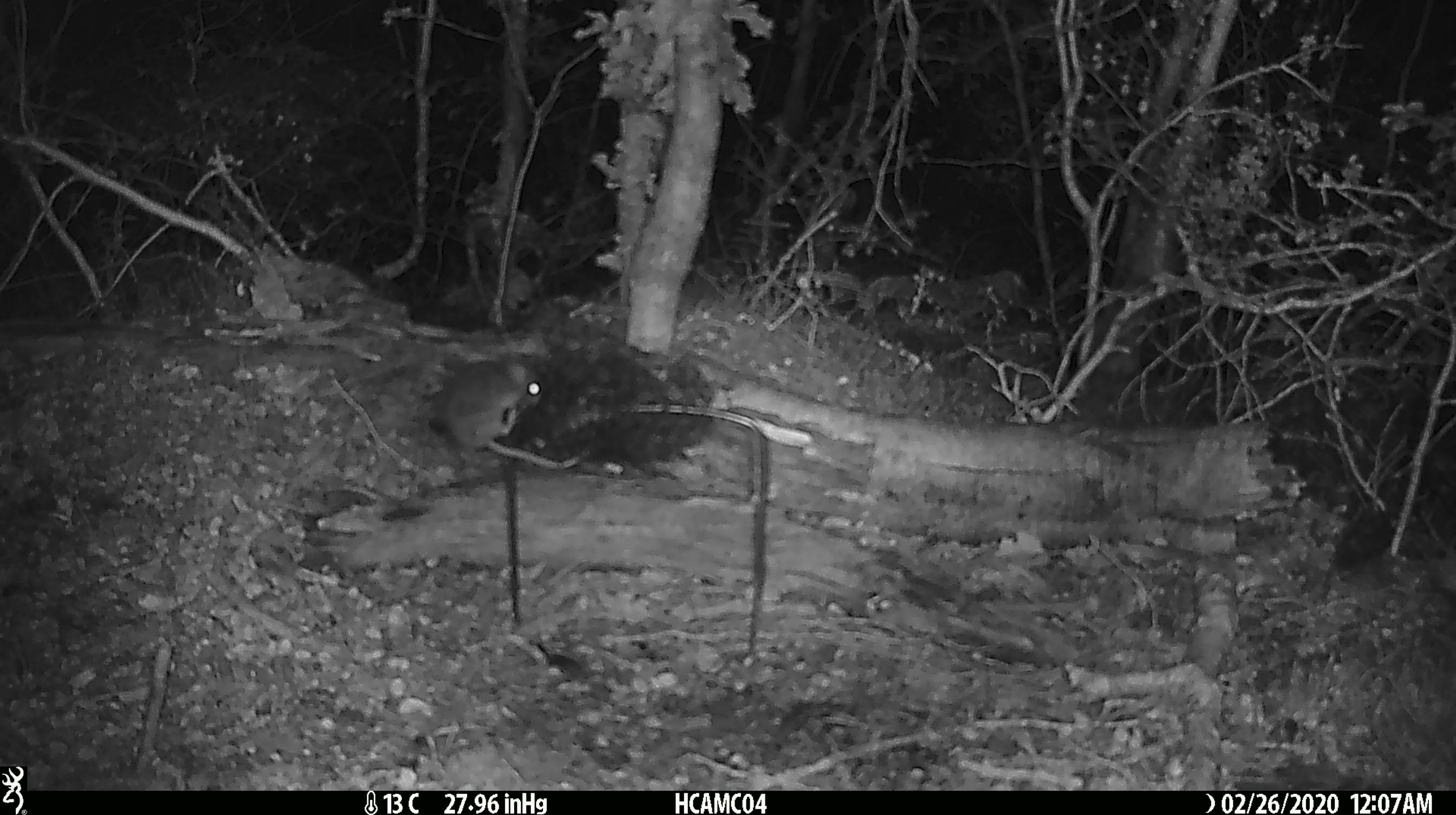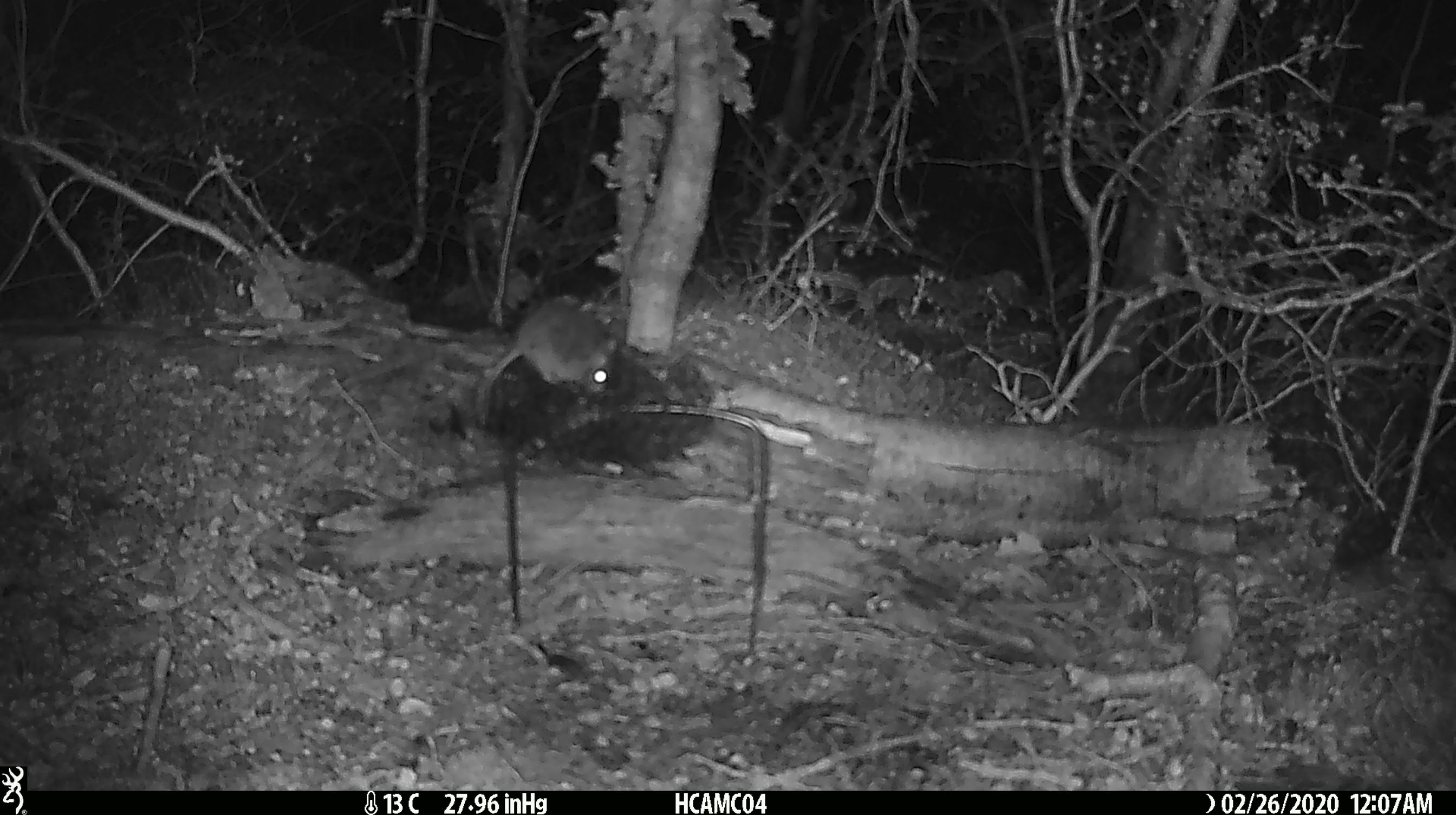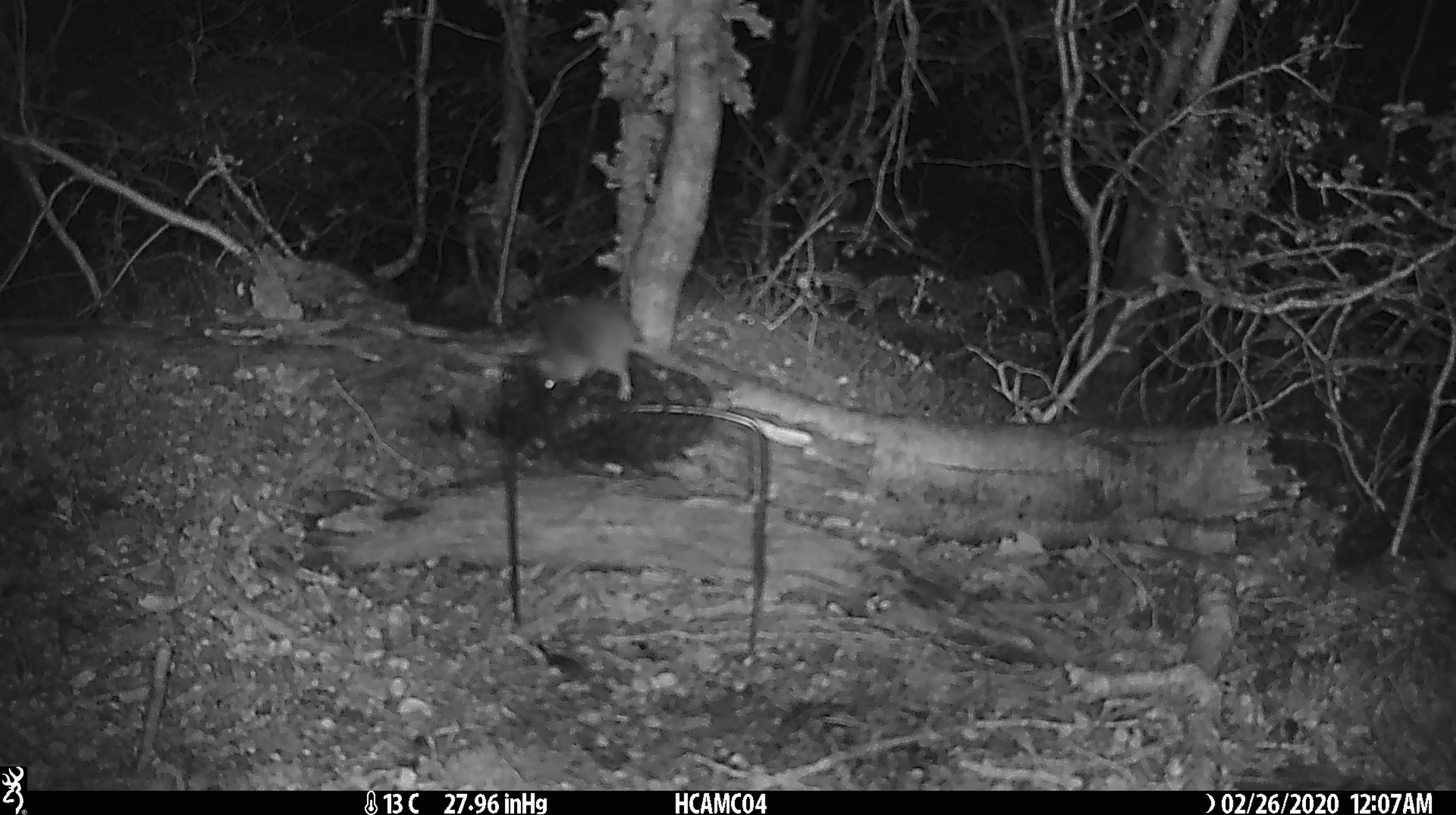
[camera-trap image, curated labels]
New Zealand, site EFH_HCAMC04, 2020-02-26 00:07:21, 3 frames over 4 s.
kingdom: Animalia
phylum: Chordata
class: Mammalia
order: Rodentia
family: Muridae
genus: Mus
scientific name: Mus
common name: mouse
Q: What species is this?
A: Mouse (Mus).